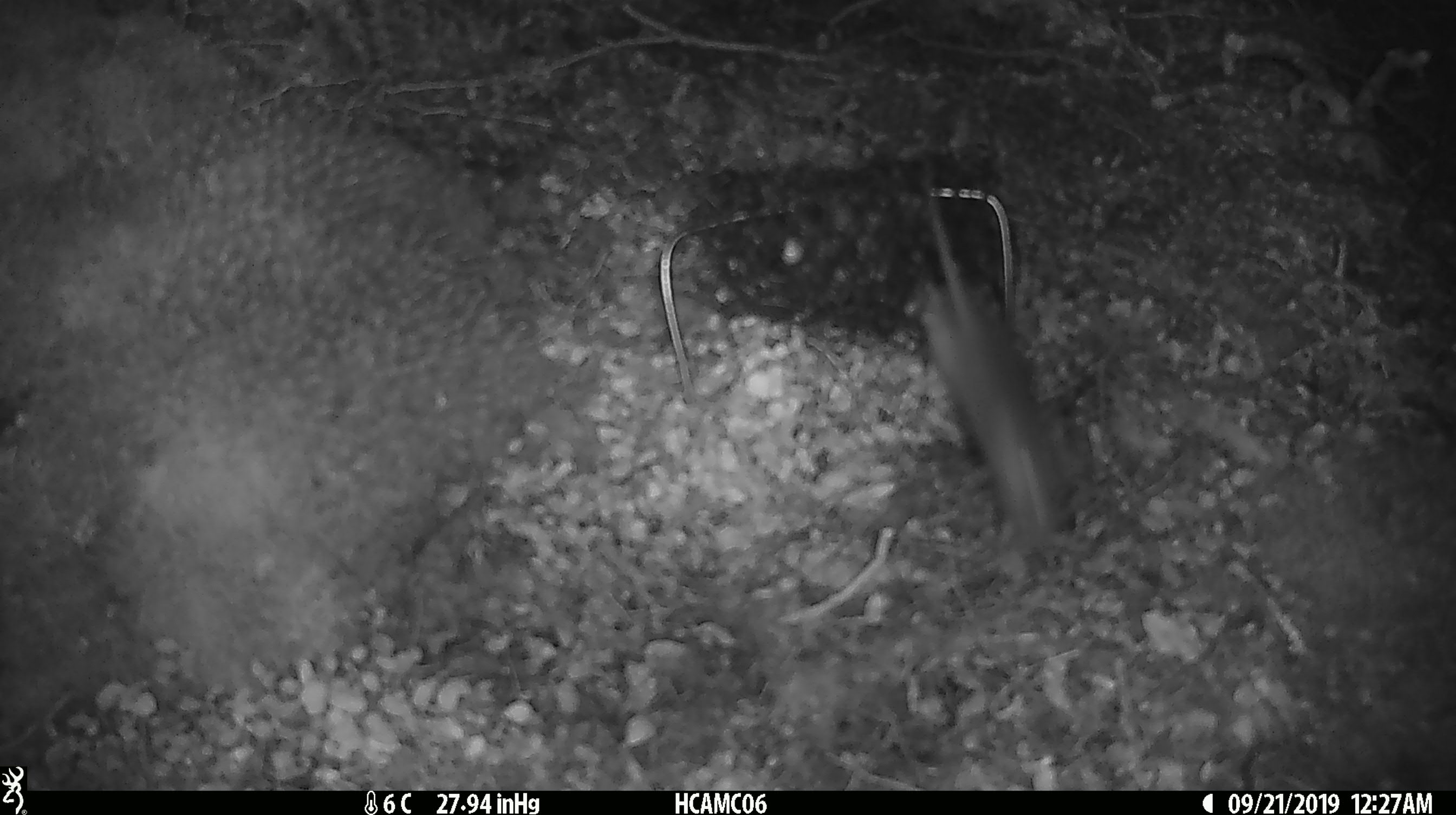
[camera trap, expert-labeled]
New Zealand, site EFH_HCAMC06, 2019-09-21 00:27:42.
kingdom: Animalia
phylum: Chordata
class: Mammalia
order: Rodentia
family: Muridae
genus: Mus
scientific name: Mus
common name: mouse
Mouse (Mus).